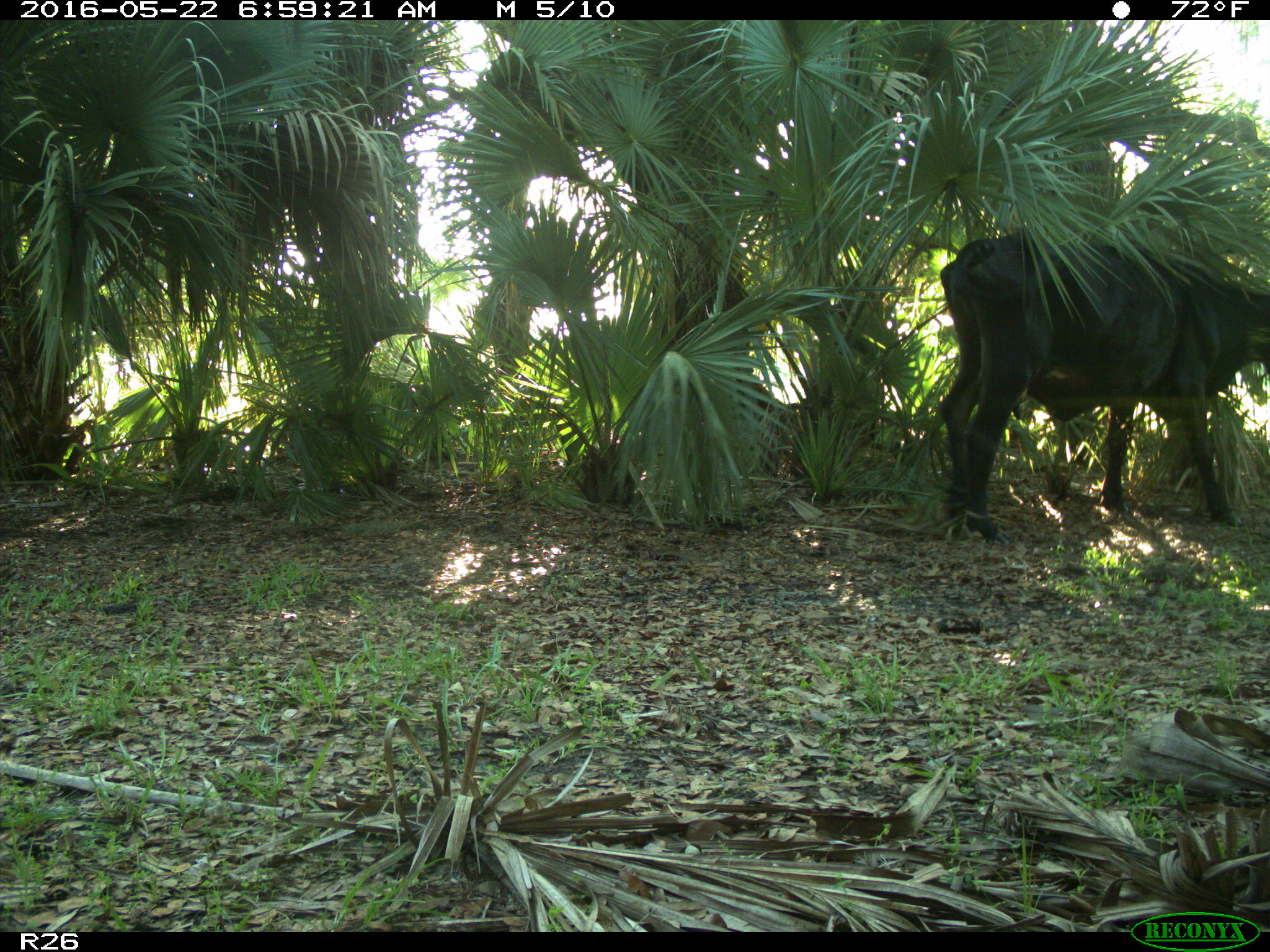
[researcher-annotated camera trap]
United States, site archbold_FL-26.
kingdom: Animalia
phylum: Chordata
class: Mammalia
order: Artiodactyla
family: Bovidae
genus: Bos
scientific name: Bos taurus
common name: domestic cow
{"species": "Bos taurus (domestic cow)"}